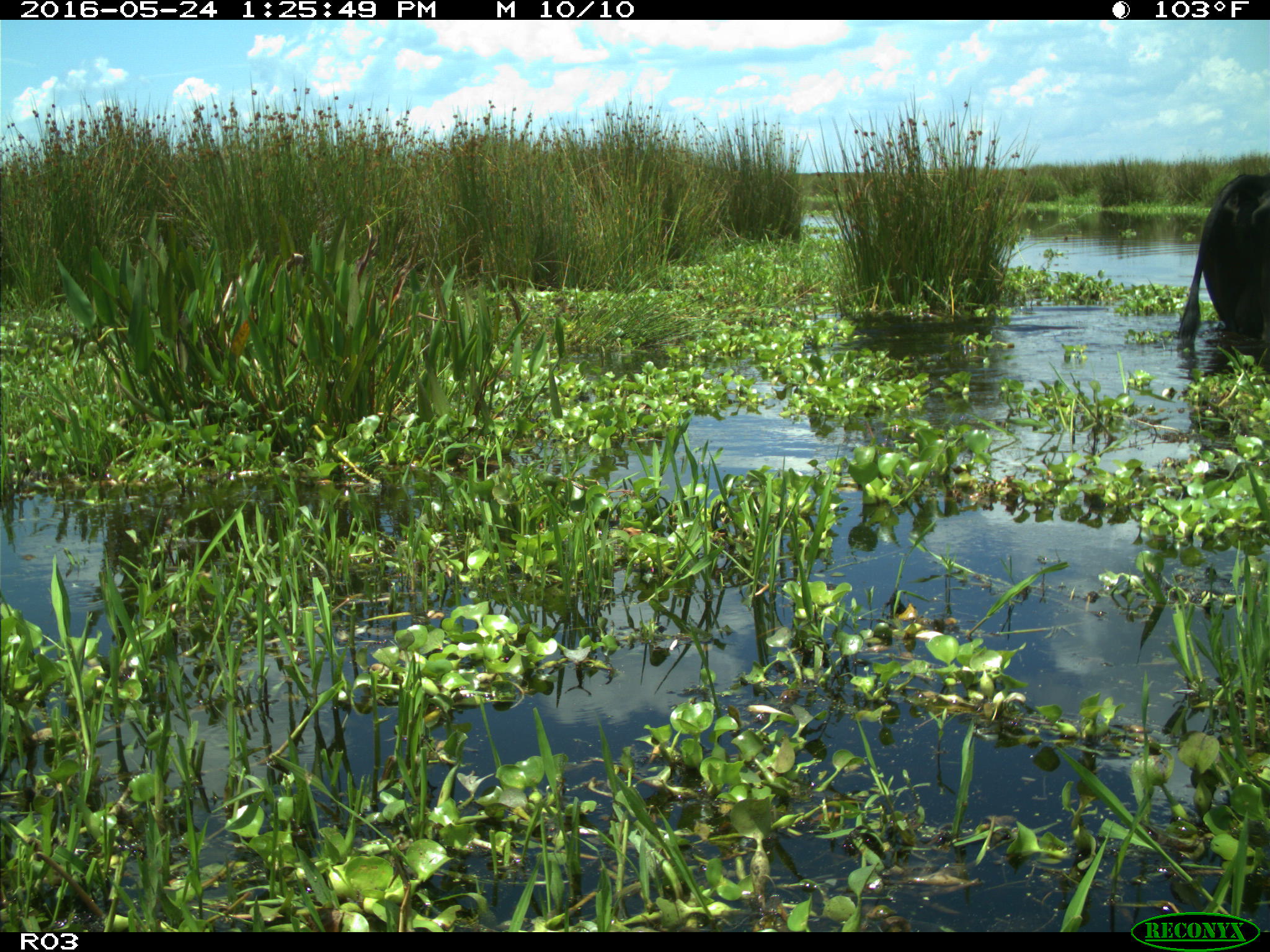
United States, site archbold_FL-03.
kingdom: Animalia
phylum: Chordata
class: Mammalia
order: Artiodactyla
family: Bovidae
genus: Bos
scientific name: Bos taurus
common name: domestic cow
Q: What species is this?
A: Bos taurus (domestic cow).